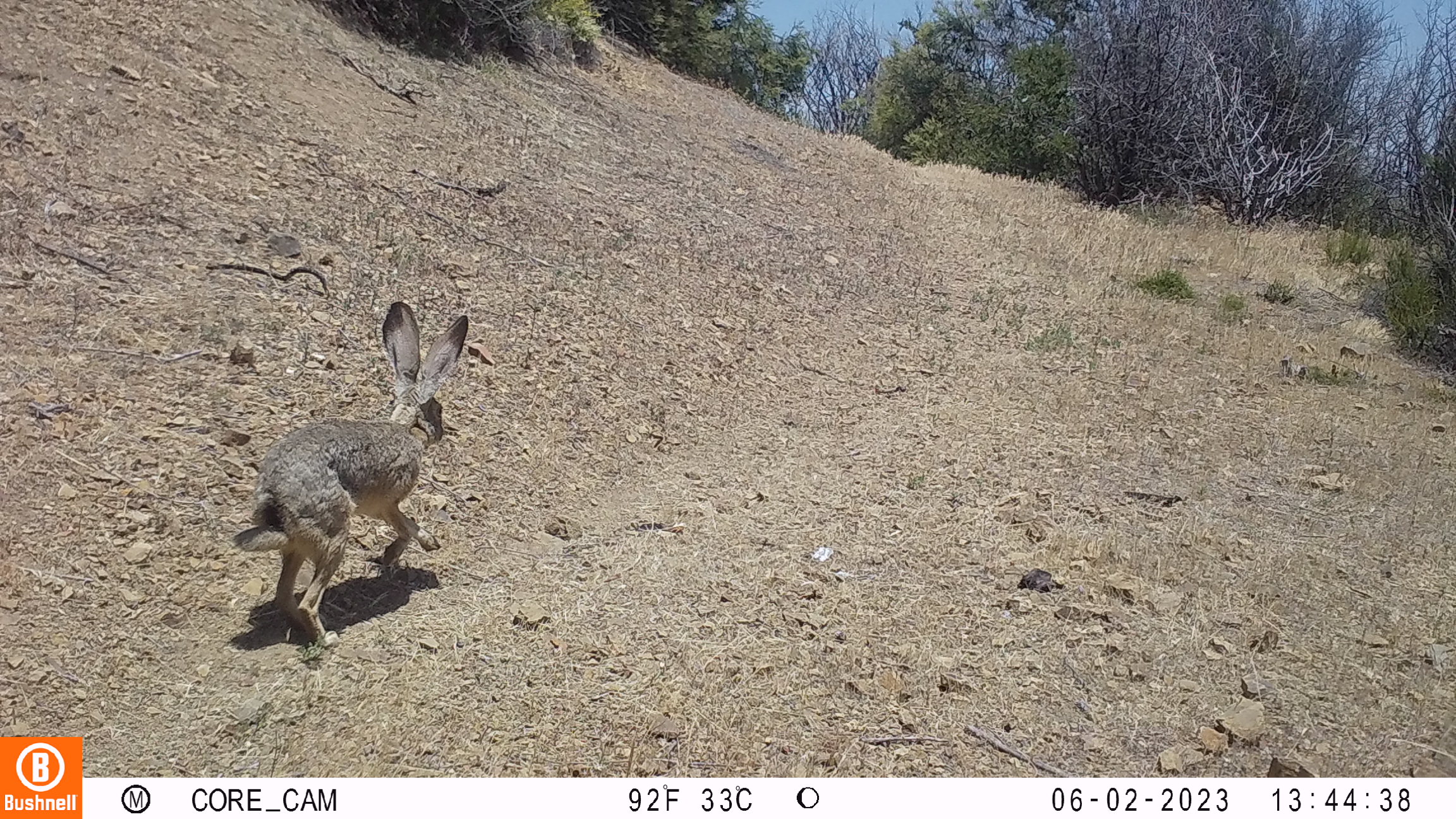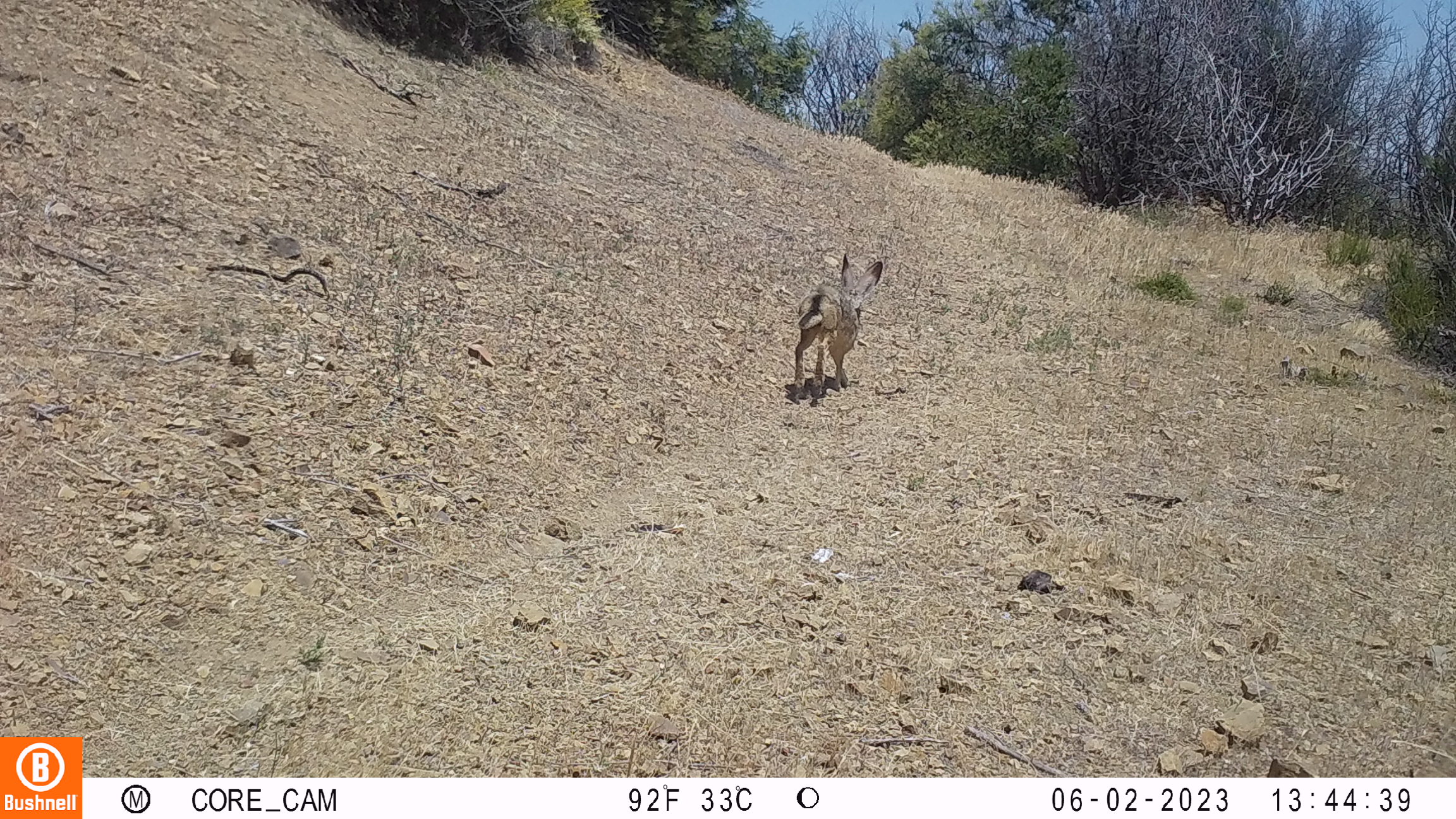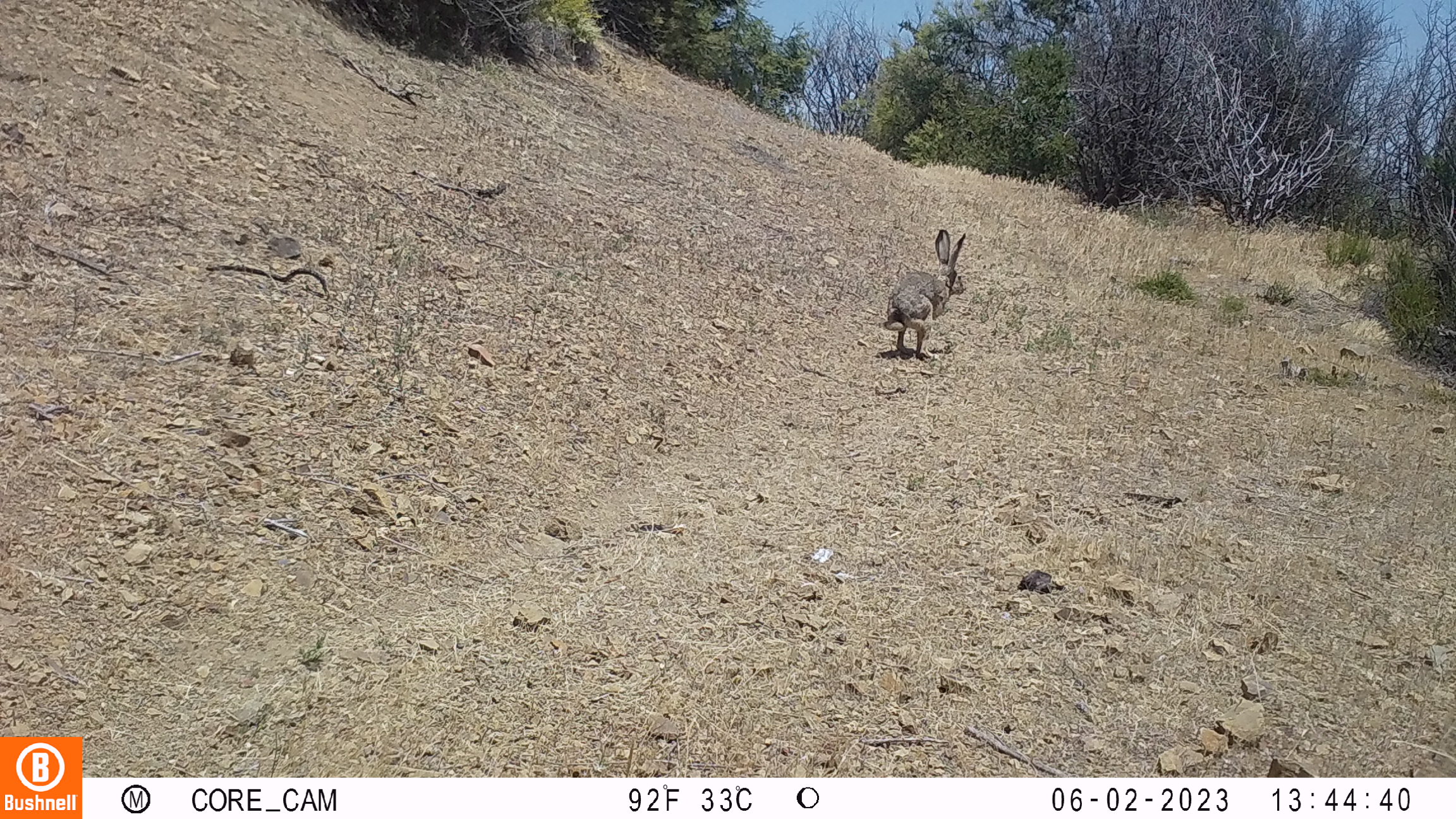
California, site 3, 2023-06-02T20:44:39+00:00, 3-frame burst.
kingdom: Animalia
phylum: Chordata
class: Mammalia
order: Lagomorpha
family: Leporidae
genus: Lepus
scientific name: Lepus californicus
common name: black-tailed jackrabbit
Black-tailed jackrabbit (Lepus californicus).